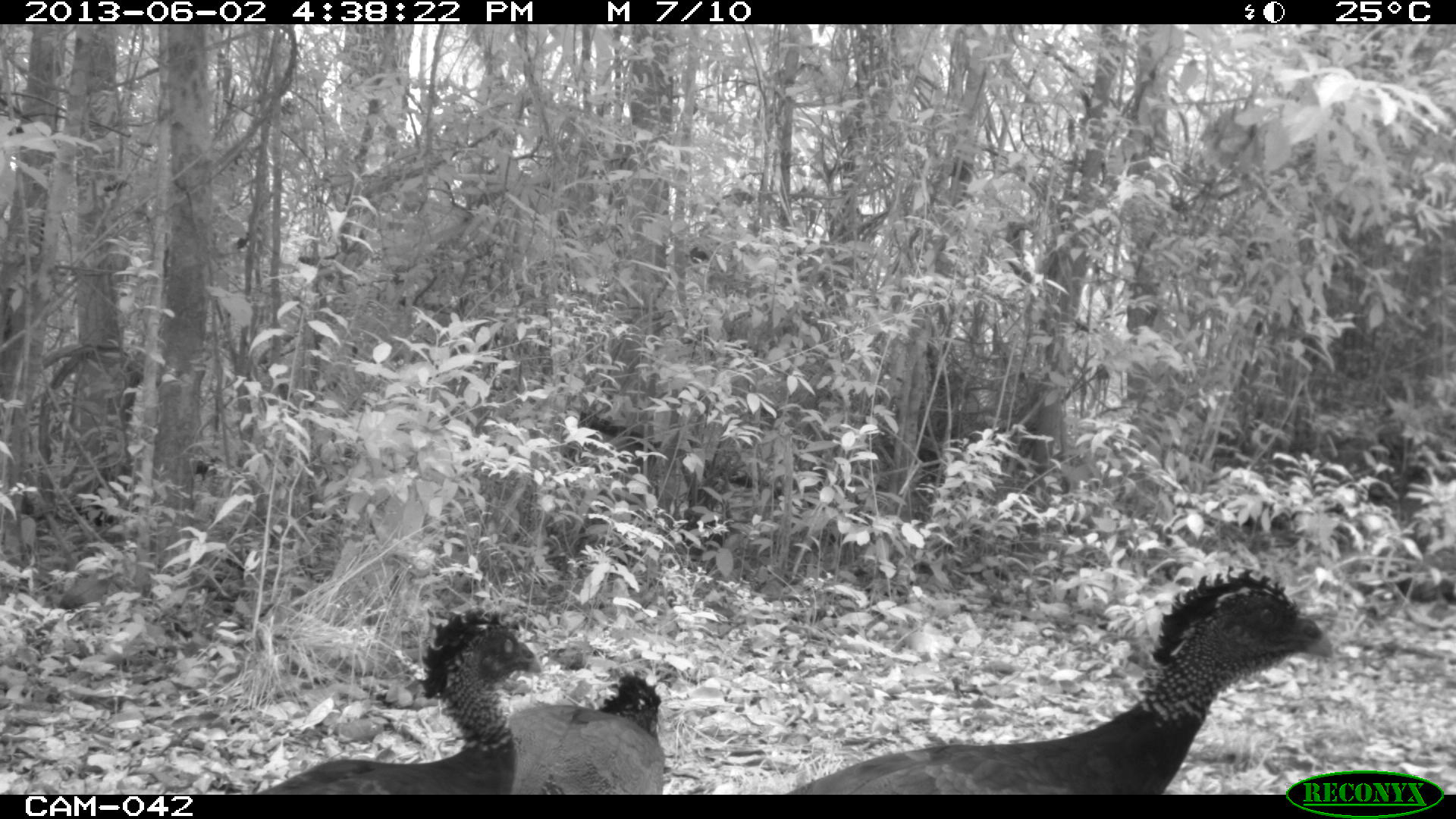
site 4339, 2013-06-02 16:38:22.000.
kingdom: Animalia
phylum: Chordata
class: Aves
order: Galliformes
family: Cracidae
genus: Crax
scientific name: Crax rubra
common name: great curassow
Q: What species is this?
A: Crax rubra (great curassow).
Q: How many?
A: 3.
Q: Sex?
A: Female.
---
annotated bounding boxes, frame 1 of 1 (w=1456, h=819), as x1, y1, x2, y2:
crax rubra: 785, 564, 1334, 794; 254, 608, 542, 794; 509, 670, 664, 794